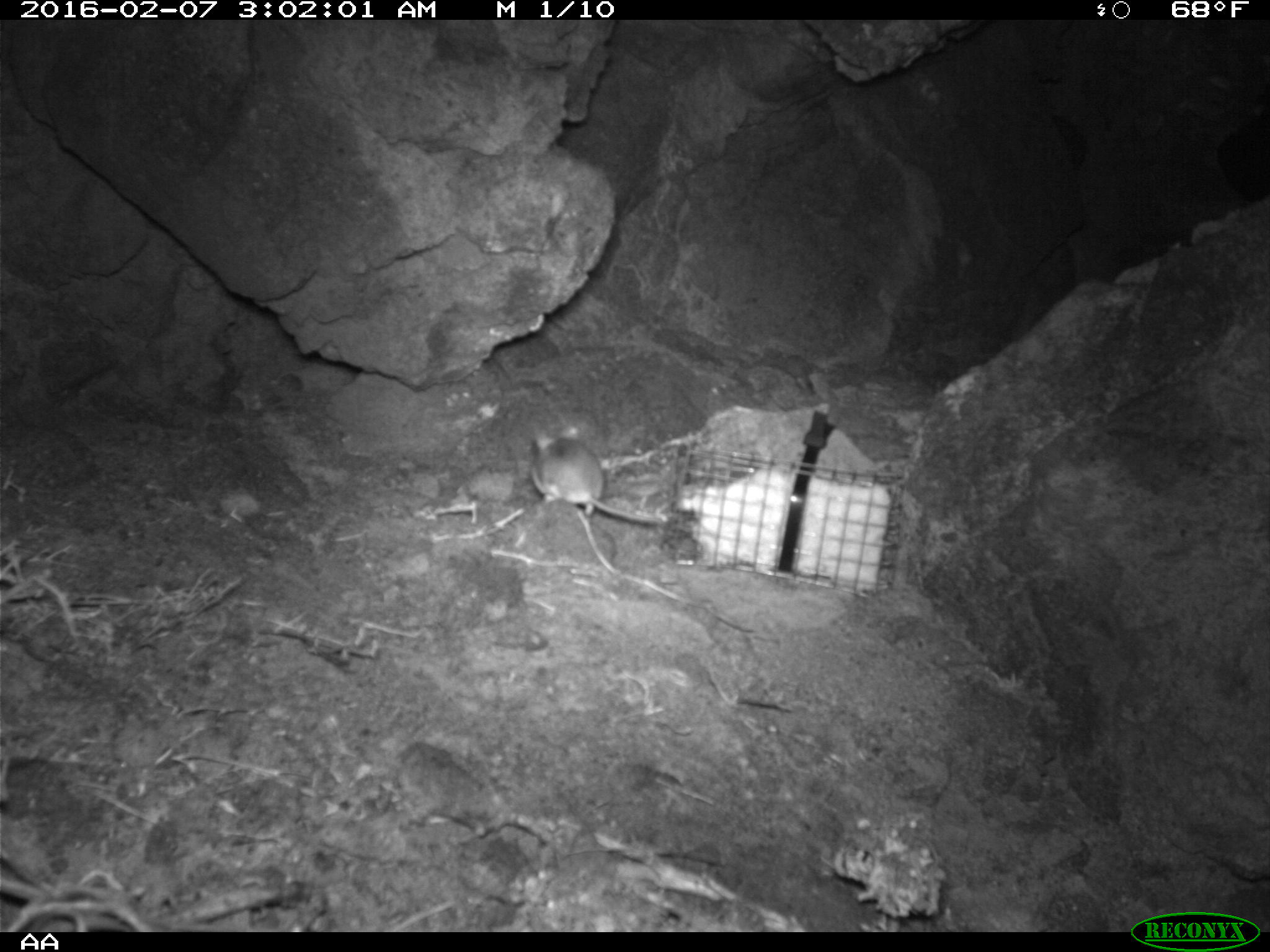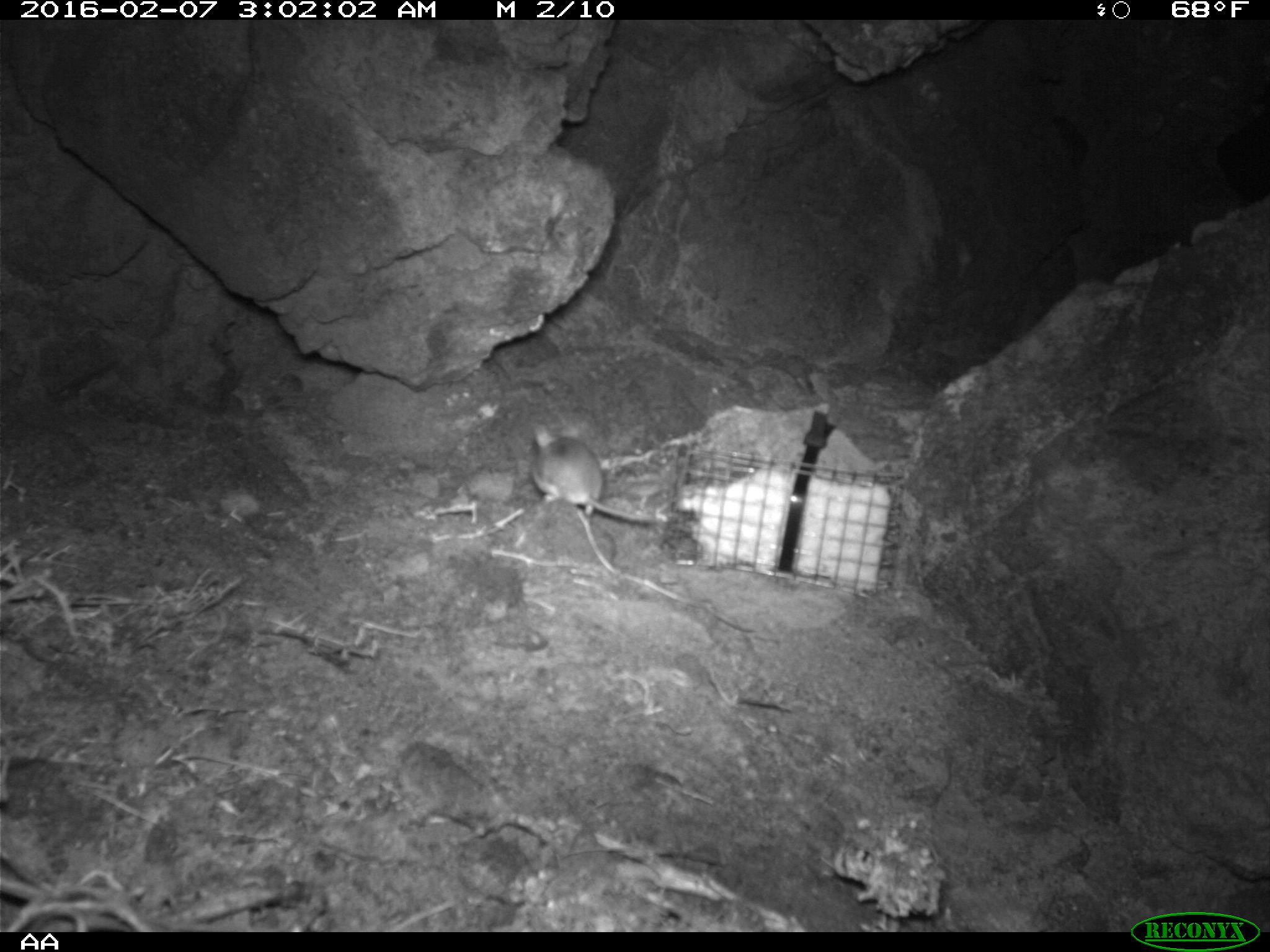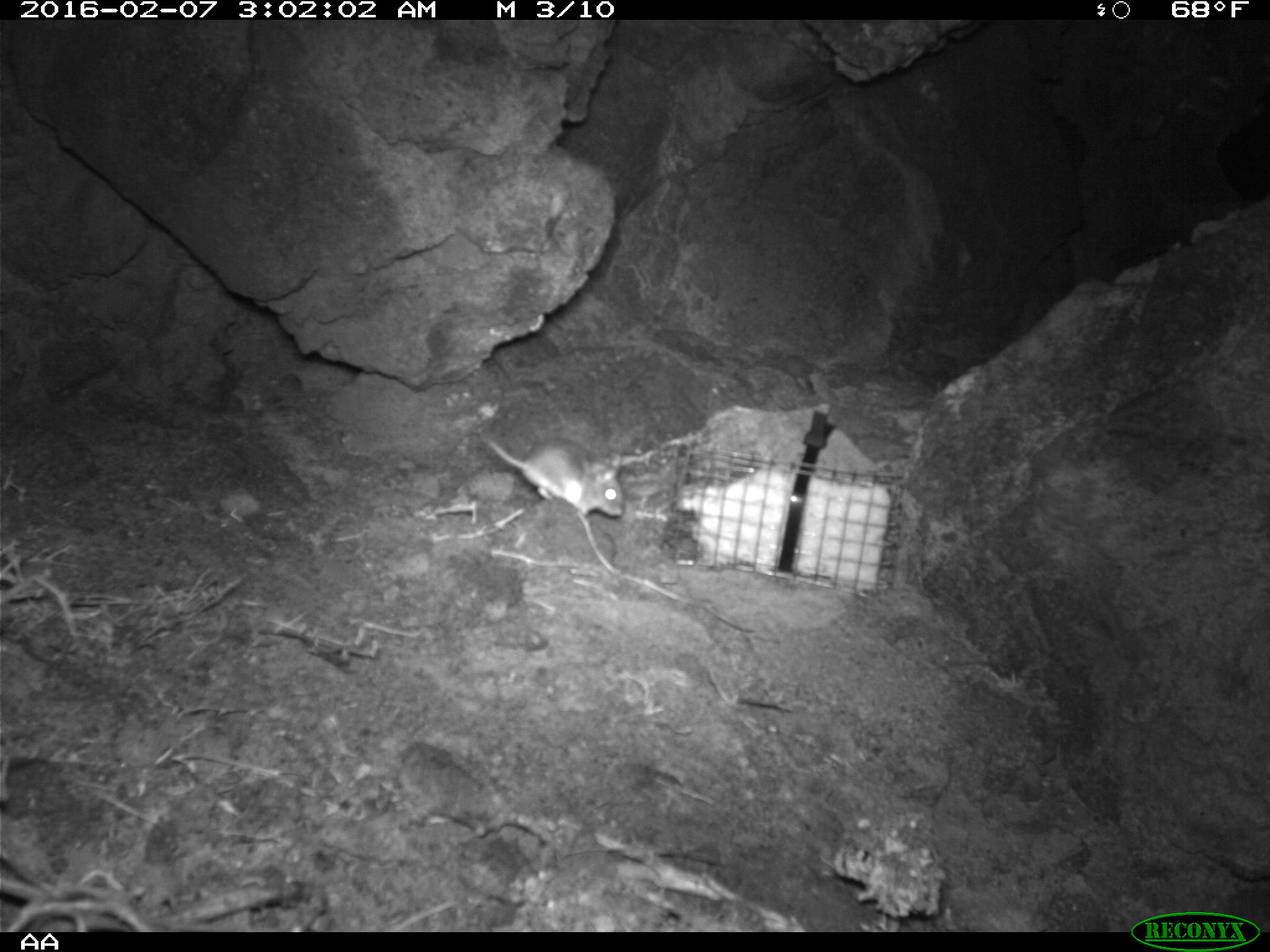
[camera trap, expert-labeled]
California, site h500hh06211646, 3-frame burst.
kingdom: Animalia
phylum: Chordata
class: Mammalia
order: Rodentia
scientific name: Rodentia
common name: rodent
Rodent (Rodentia).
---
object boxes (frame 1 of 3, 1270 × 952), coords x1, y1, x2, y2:
rodent: 528, 425, 673, 524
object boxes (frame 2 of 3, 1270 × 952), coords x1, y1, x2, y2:
rodent: 531, 422, 655, 523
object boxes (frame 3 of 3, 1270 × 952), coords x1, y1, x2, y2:
rodent: 477, 426, 624, 520